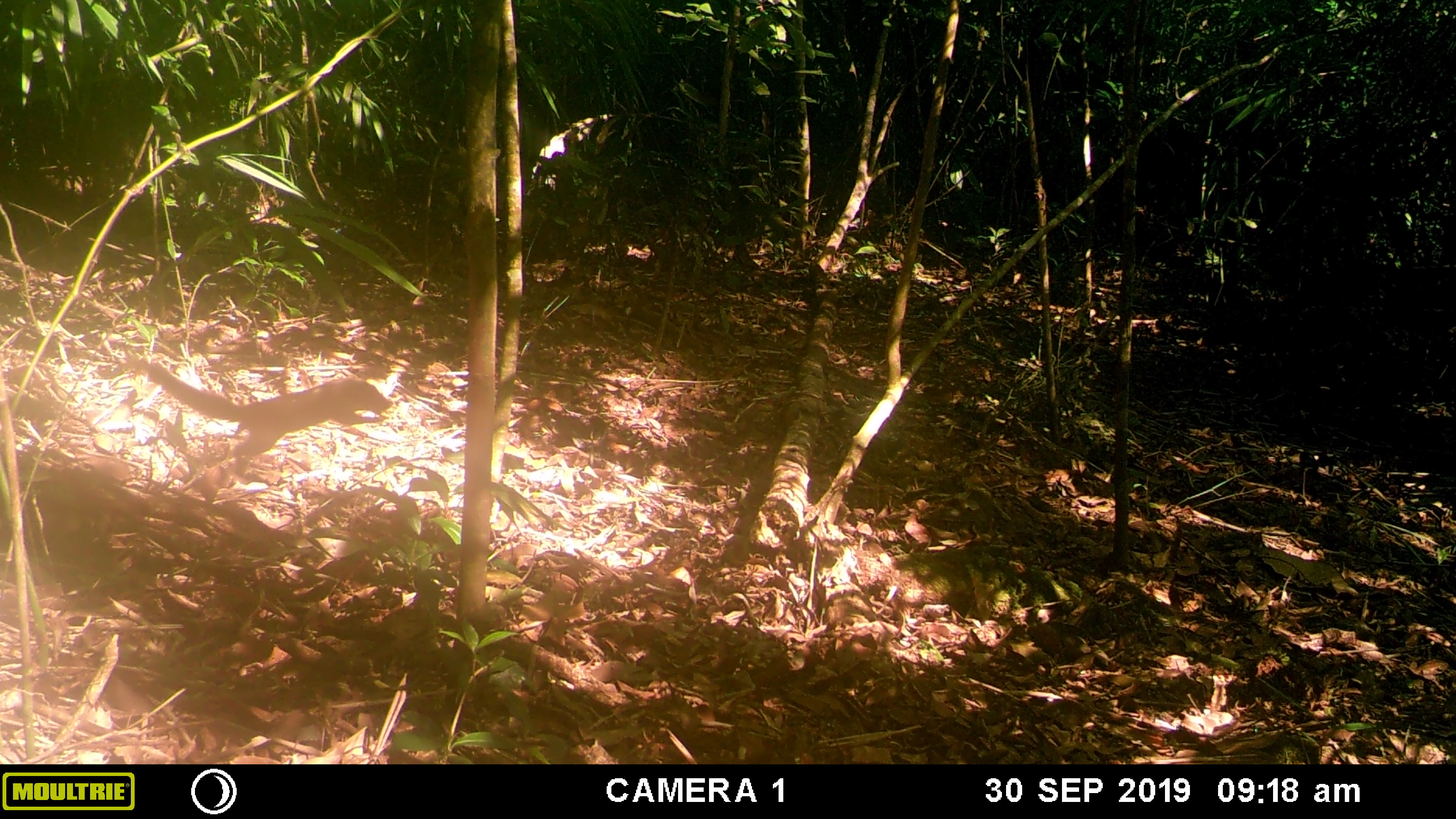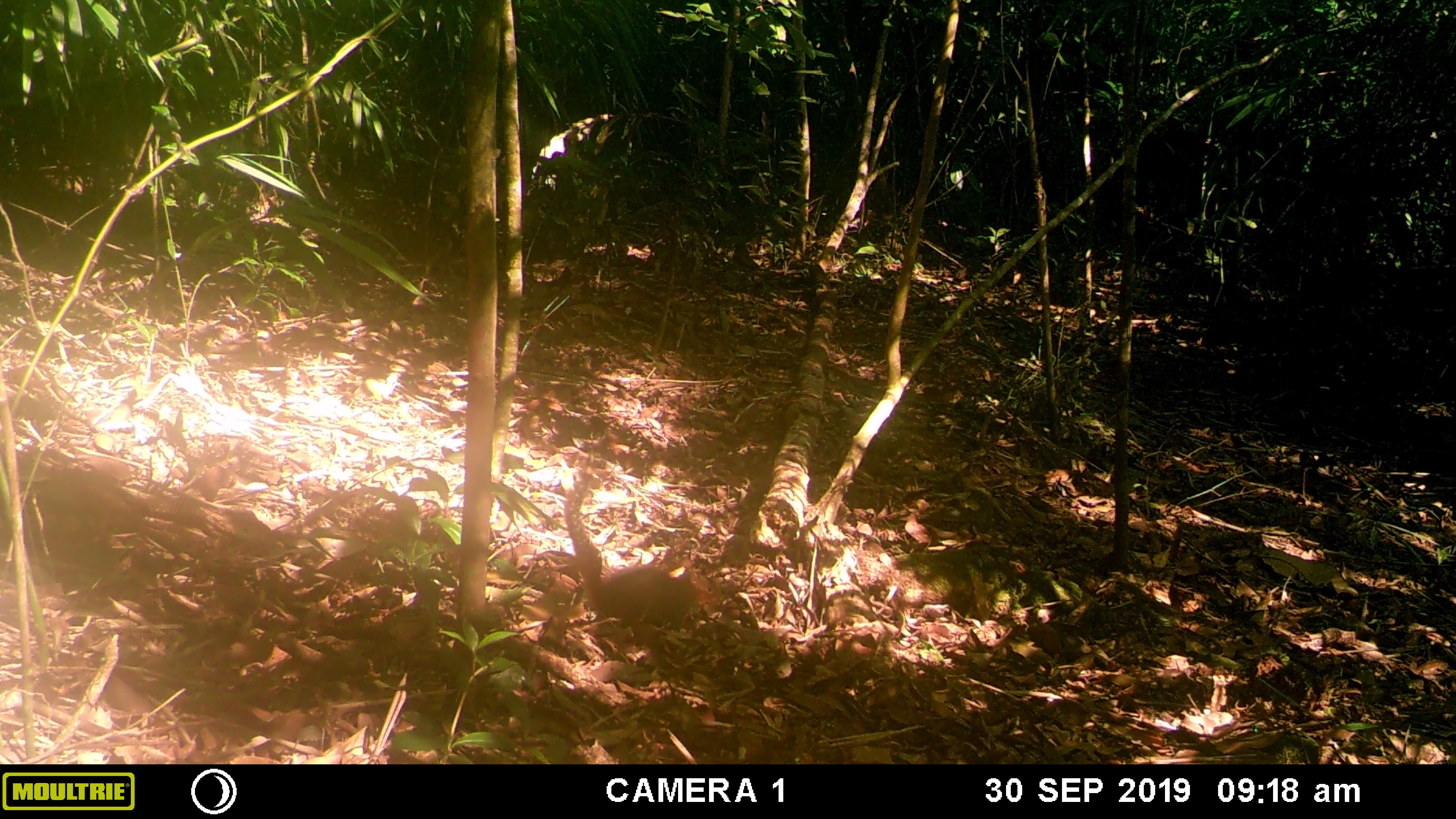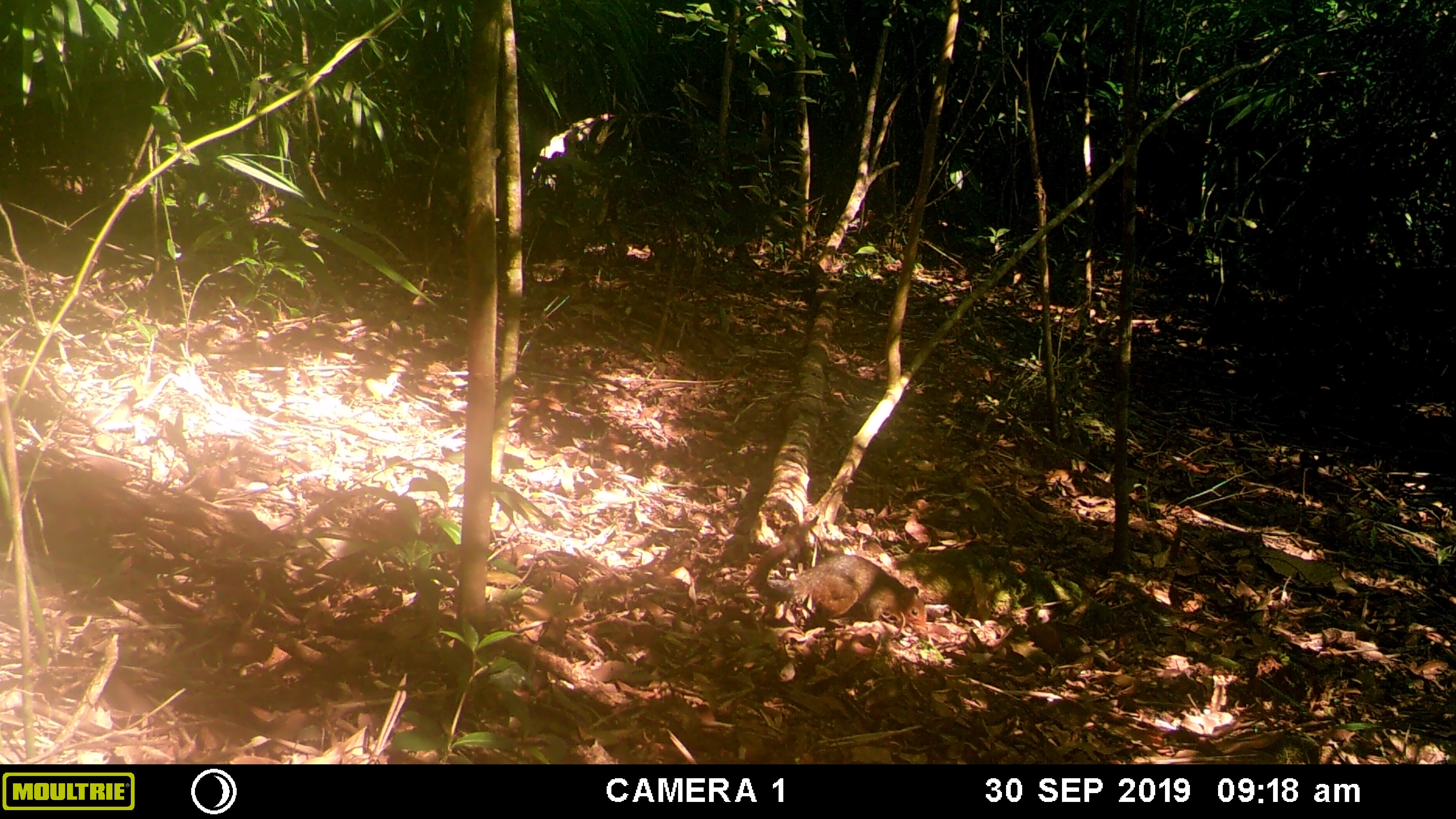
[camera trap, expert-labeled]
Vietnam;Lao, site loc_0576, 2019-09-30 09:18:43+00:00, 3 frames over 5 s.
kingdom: Animalia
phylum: Chordata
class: Mammalia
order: Scandentia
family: Tupaiidae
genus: Tupaia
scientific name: Tupaia belangeri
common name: northern treeshrew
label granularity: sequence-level